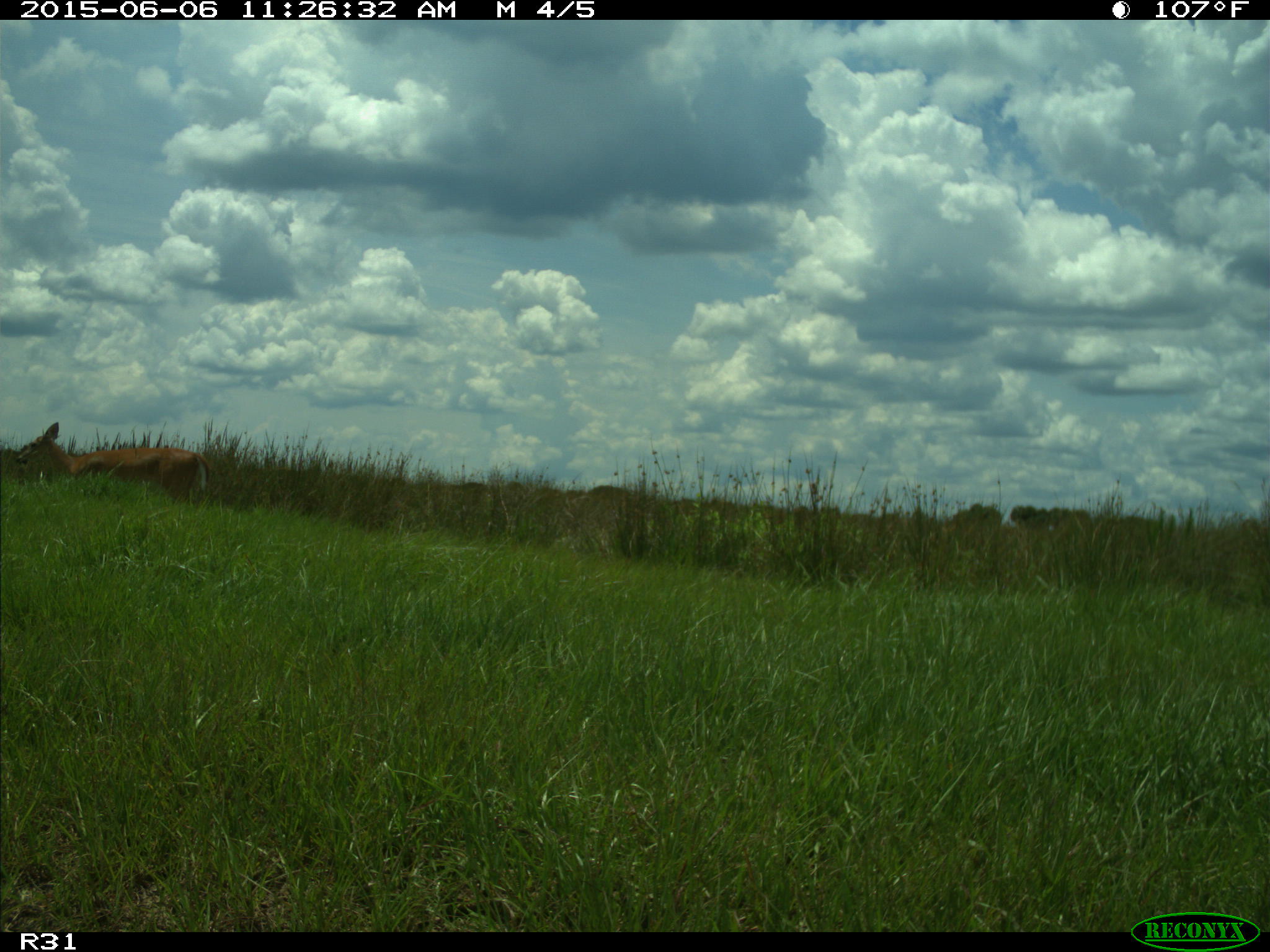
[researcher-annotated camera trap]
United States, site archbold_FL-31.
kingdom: Animalia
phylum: Chordata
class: Mammalia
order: Artiodactyla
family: Cervidae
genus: Odocoileus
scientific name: Odocoileus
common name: deer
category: unidentified deer